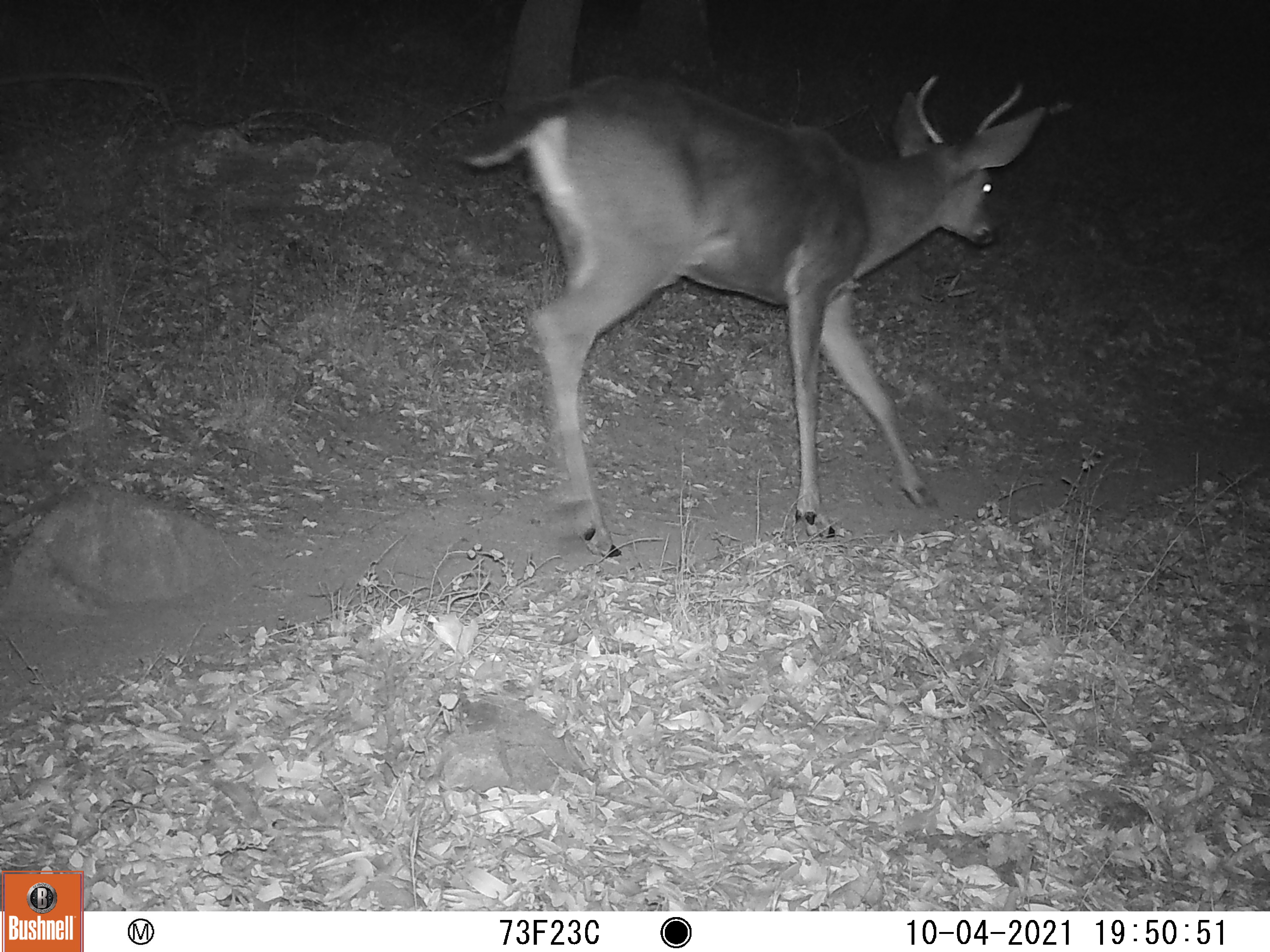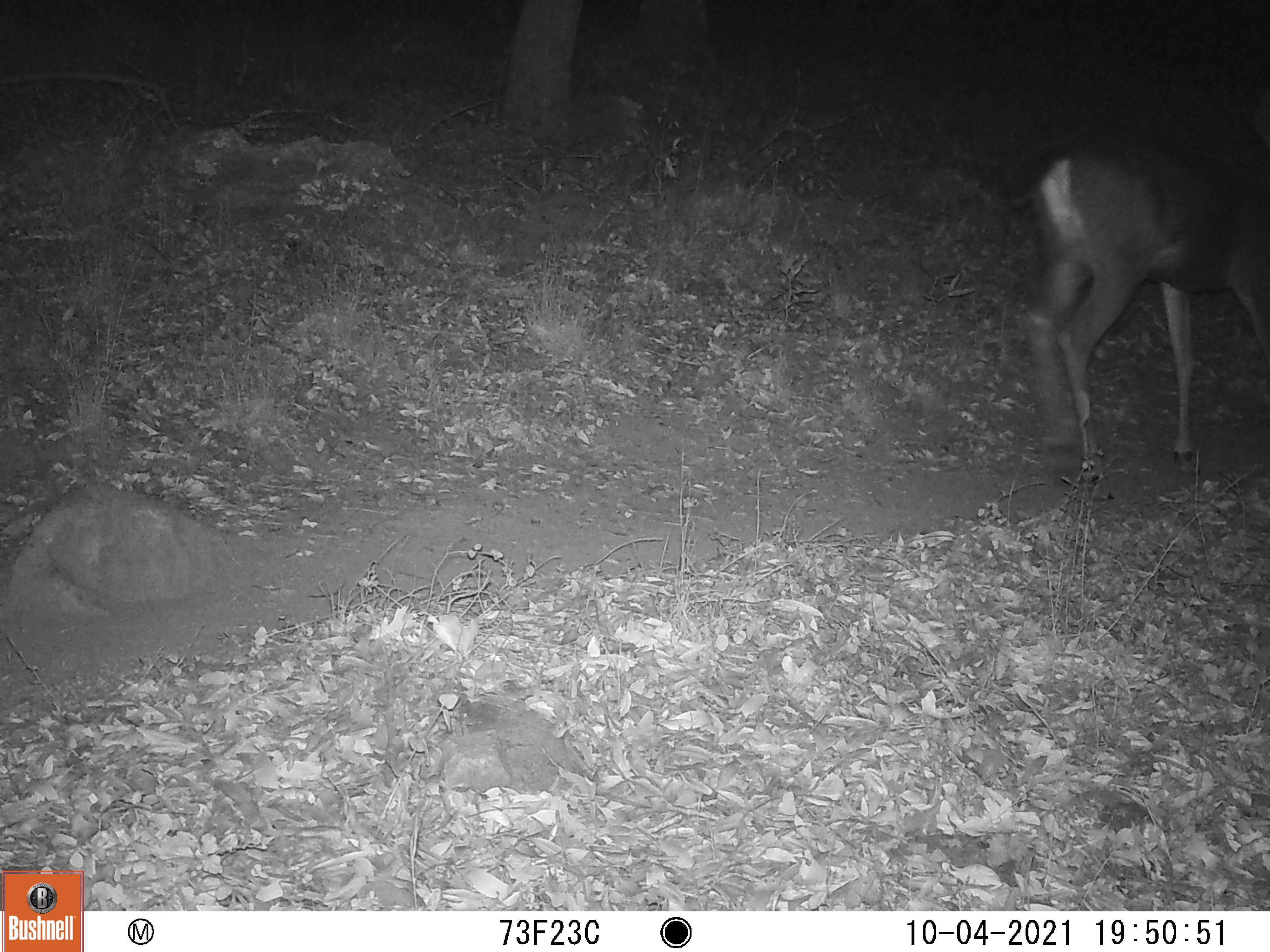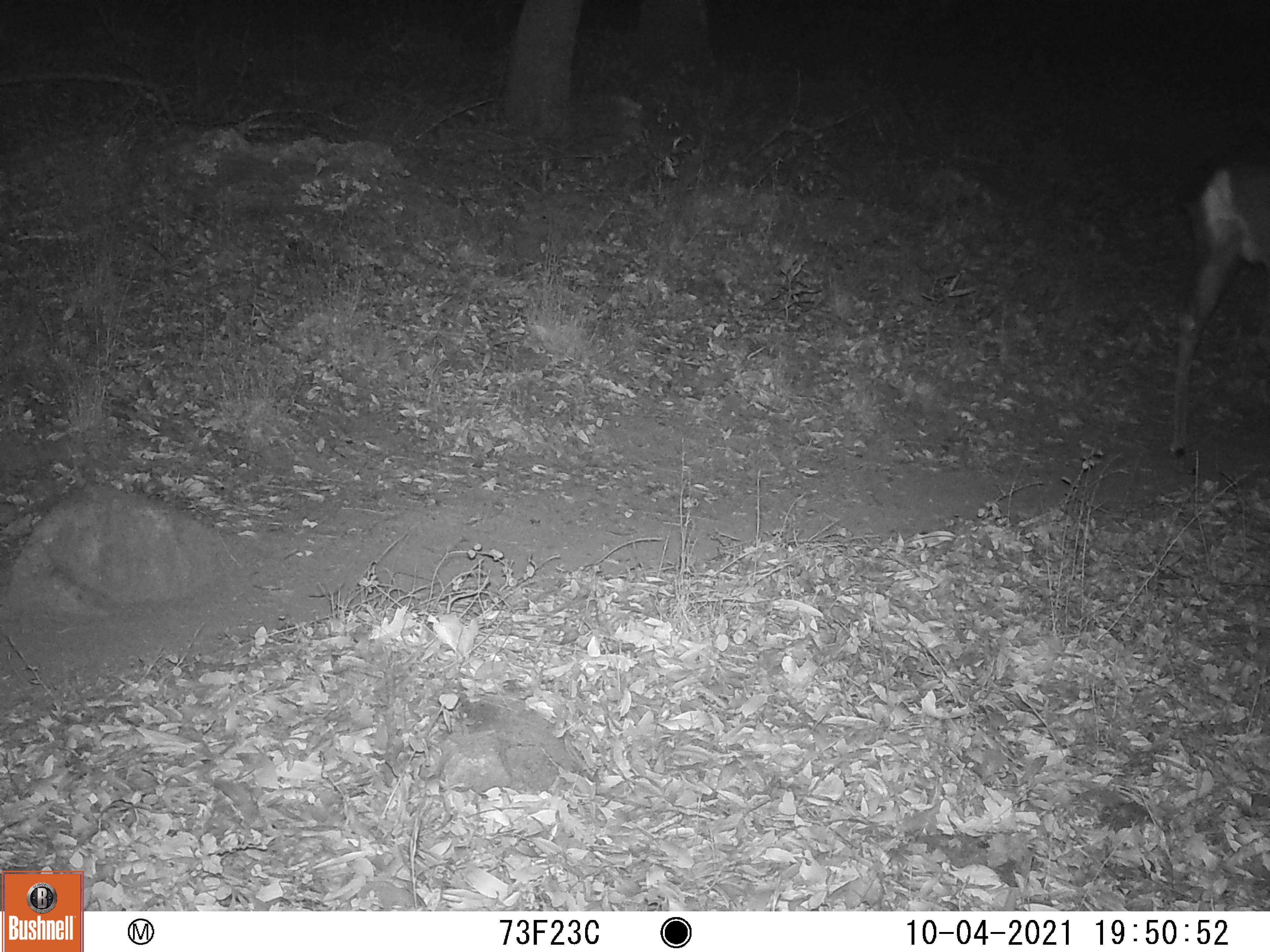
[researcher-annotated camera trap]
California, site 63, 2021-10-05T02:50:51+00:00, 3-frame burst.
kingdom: Animalia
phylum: Chordata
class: Mammalia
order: Artiodactyla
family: Cervidae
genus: Odocoileus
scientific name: Odocoileus hemionus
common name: mule deer